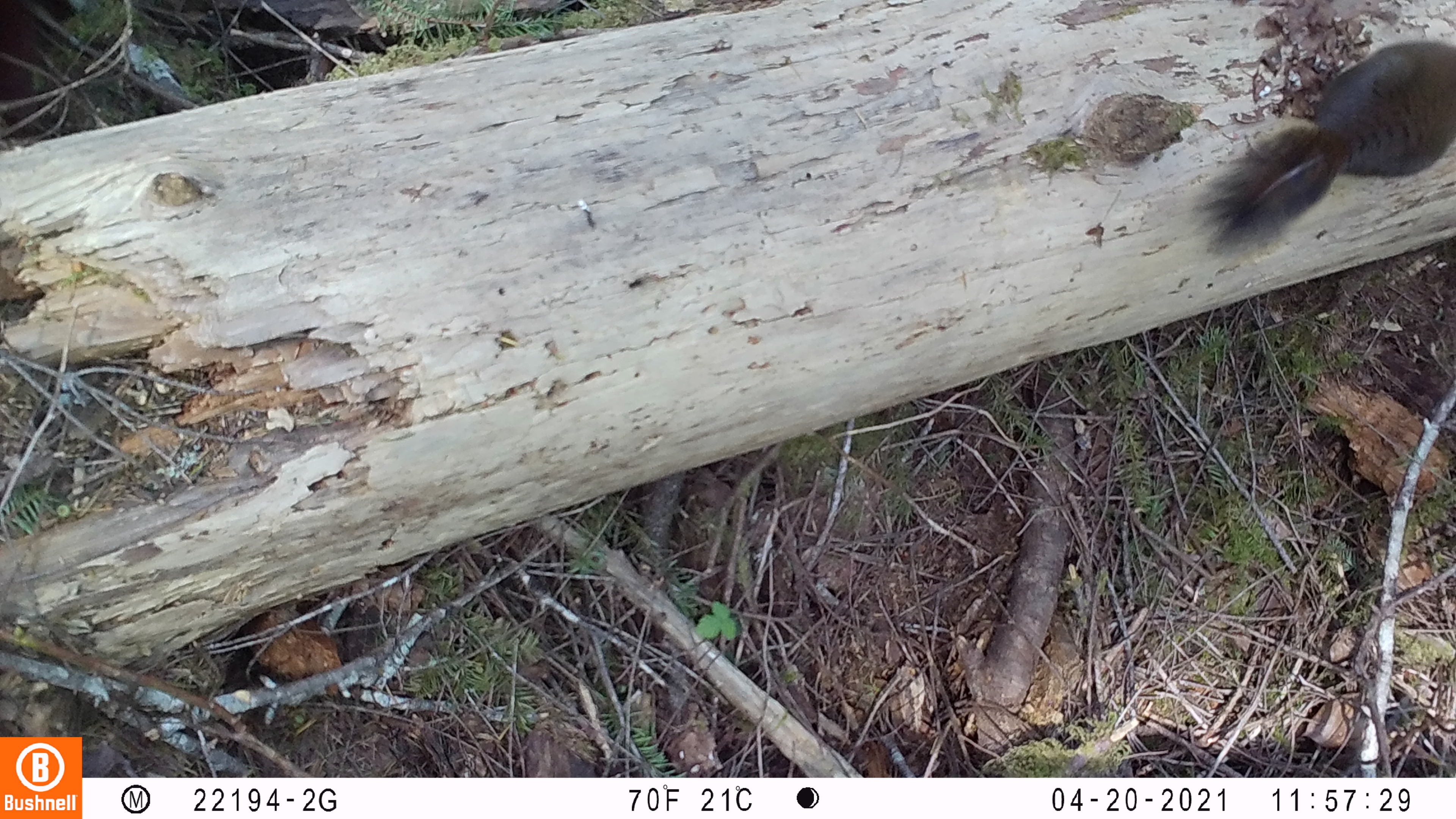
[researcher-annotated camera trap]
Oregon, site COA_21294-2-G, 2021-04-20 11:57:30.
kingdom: Animalia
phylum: Chordata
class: Mammalia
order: Rodentia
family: Sciuridae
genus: Tamiasciurus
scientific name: Tamiasciurus douglasii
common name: douglas squirrel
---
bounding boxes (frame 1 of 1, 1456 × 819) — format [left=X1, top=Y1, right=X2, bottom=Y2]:
douglas squirrel: [left=1192, top=32, right=1450, bottom=255]